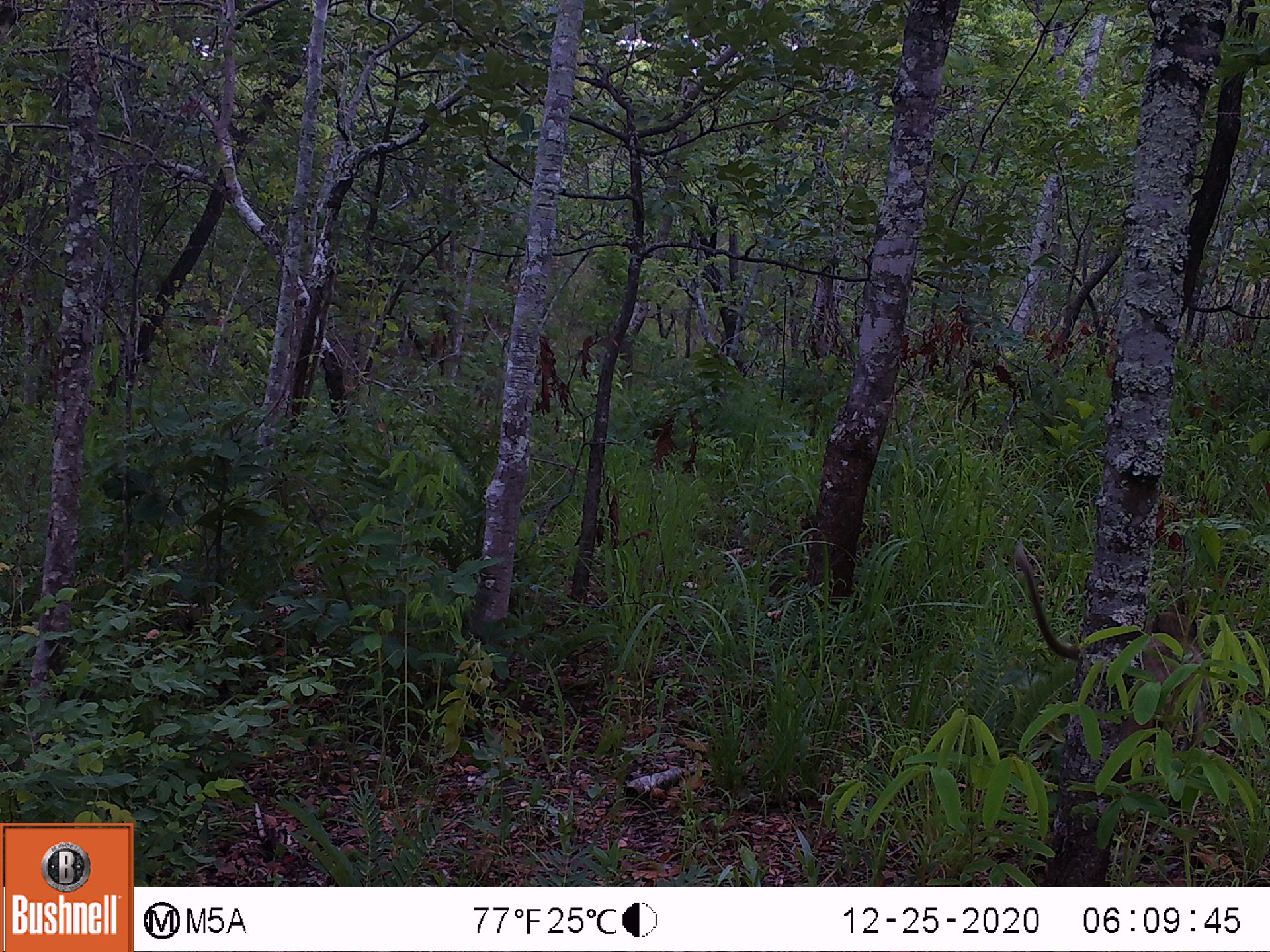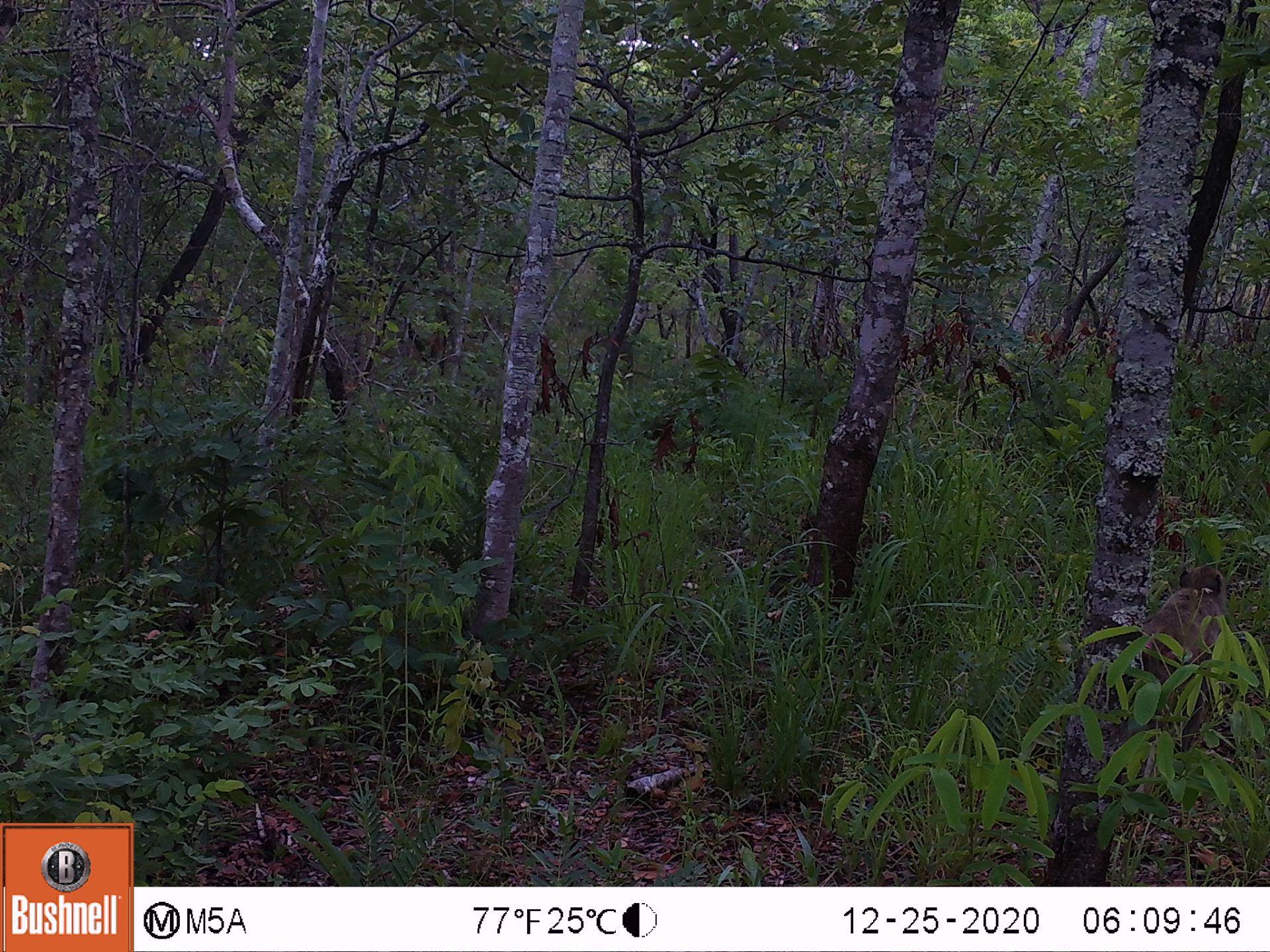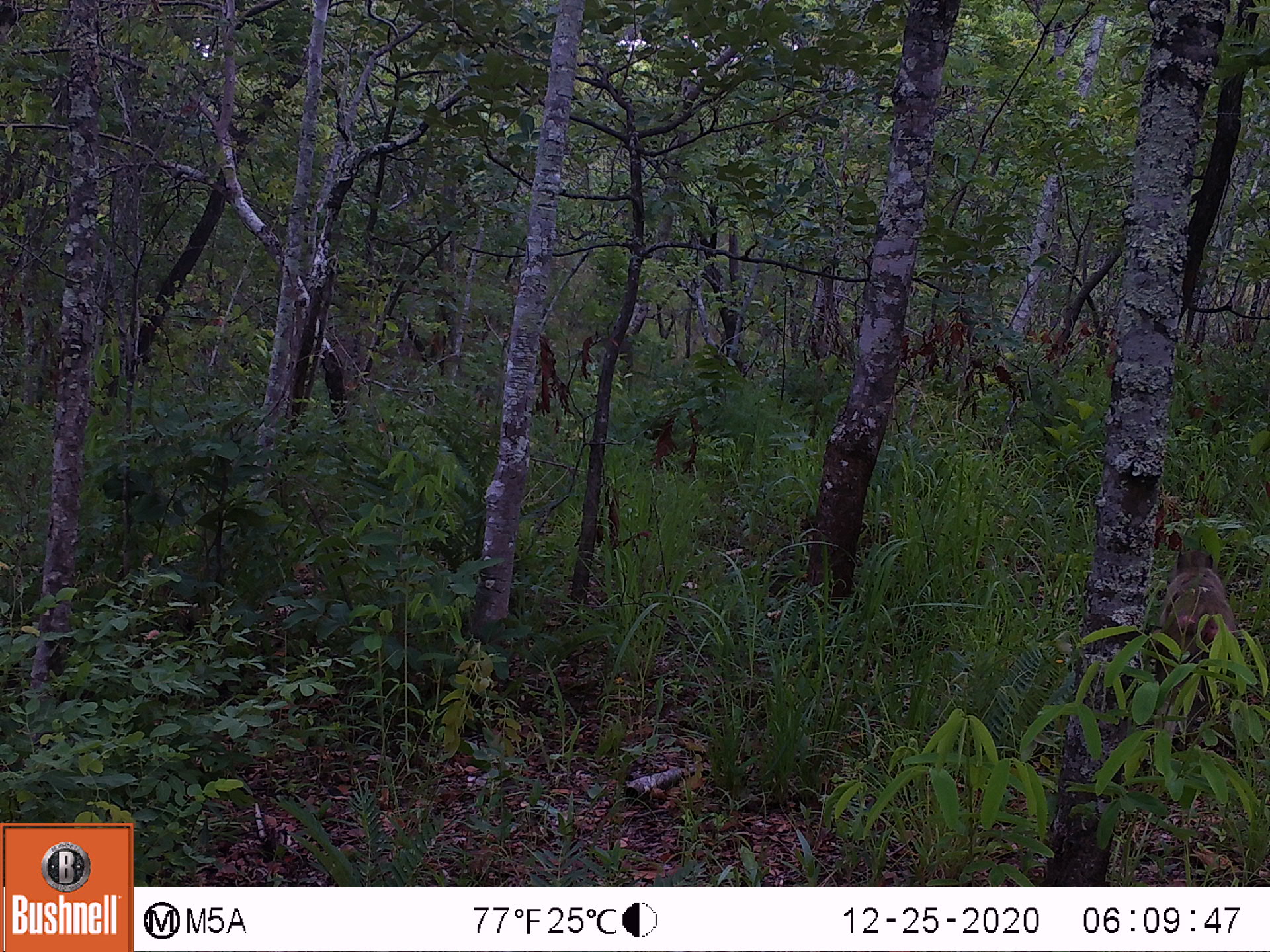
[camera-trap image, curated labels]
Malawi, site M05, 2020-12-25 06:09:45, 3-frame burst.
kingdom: Animalia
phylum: Chordata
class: Mammalia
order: Primates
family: Cercopithecidae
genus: Papio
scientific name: Papio cynocephalus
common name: yellow baboon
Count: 1.